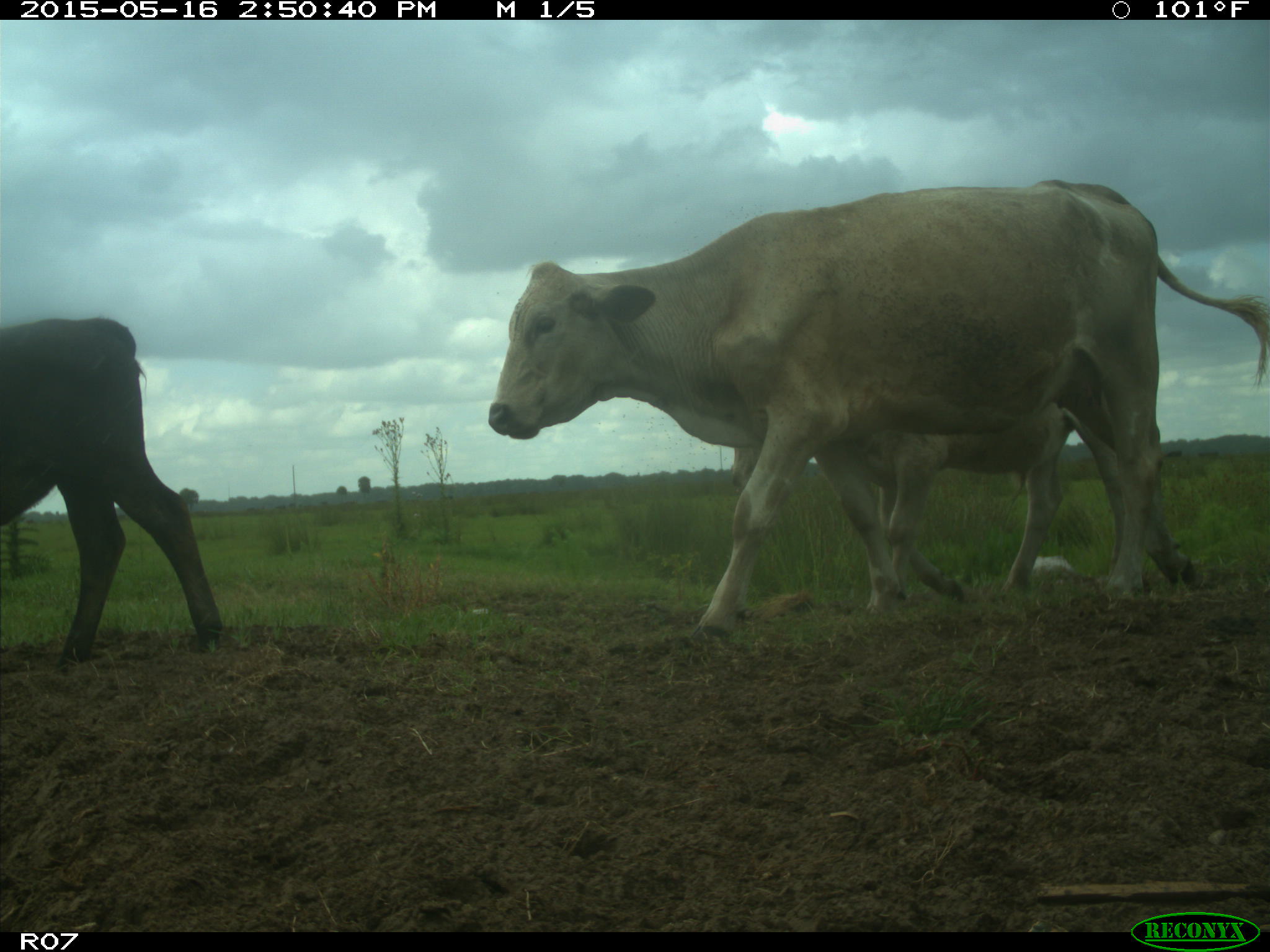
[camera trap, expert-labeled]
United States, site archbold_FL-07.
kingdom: Animalia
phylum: Chordata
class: Mammalia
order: Artiodactyla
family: Bovidae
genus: Bos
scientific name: Bos taurus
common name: domestic cow